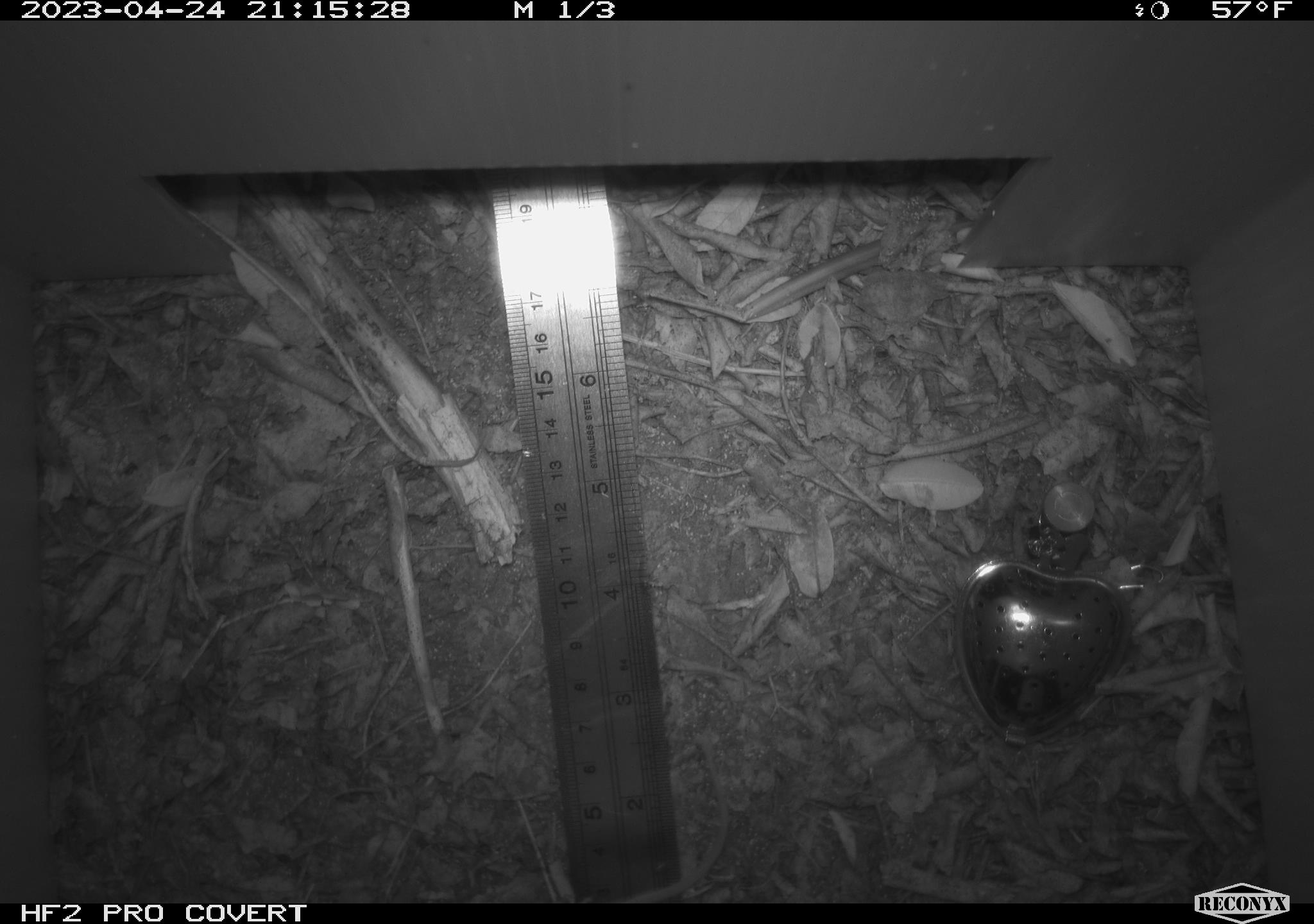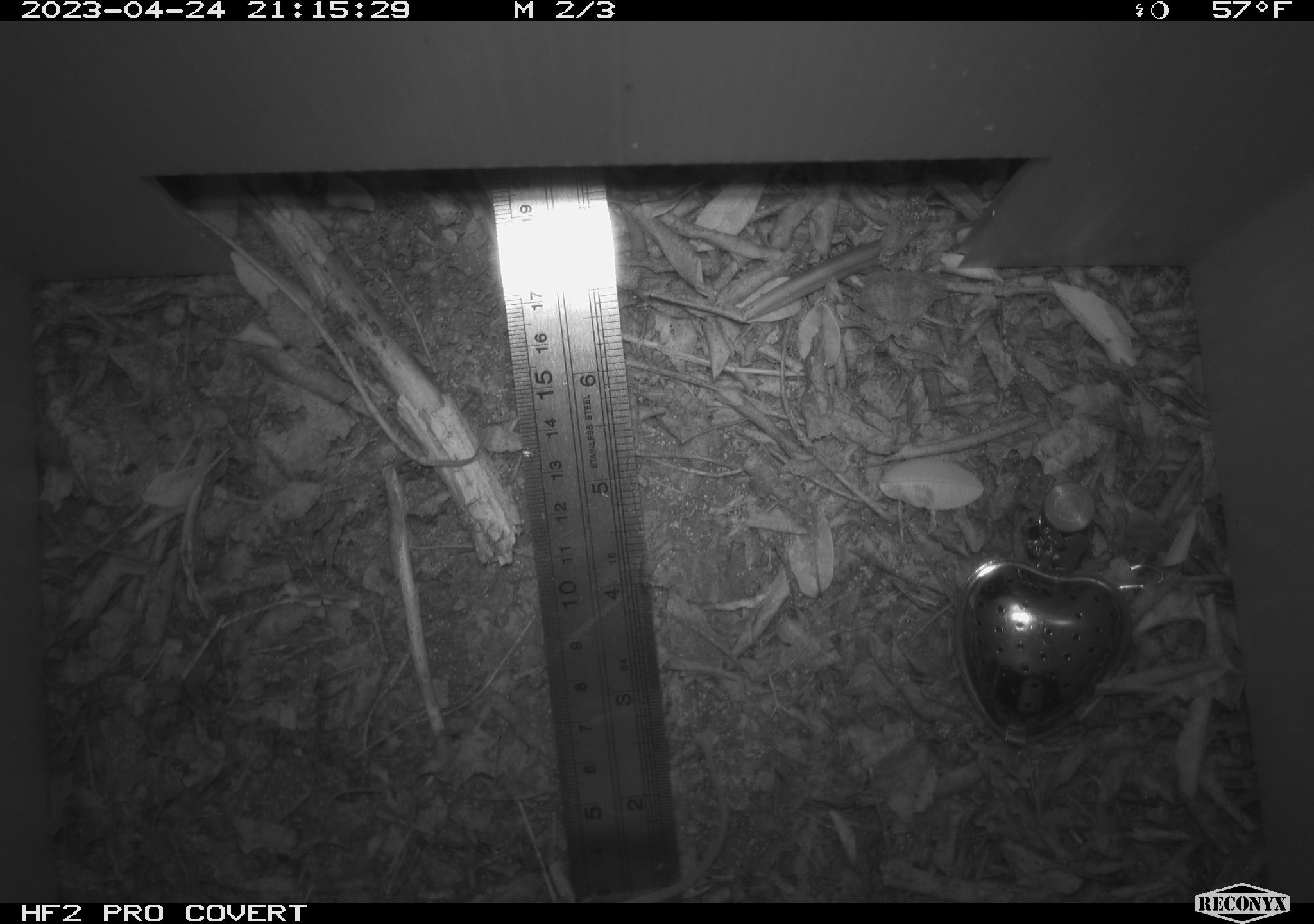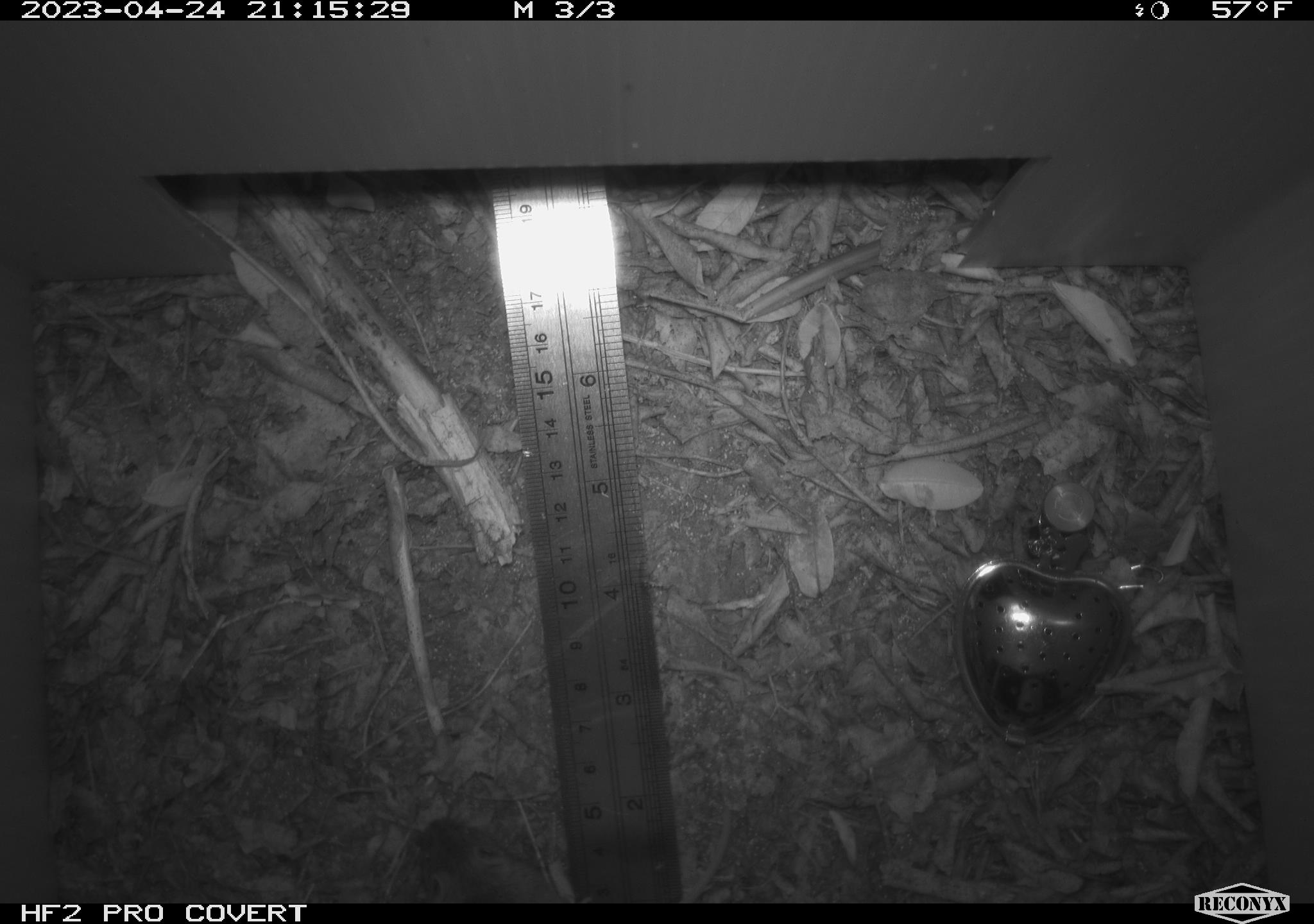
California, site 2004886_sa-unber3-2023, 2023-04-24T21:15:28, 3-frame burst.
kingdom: Animalia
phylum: Chordata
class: Mammalia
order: Rodentia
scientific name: Rodentia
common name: mouse species